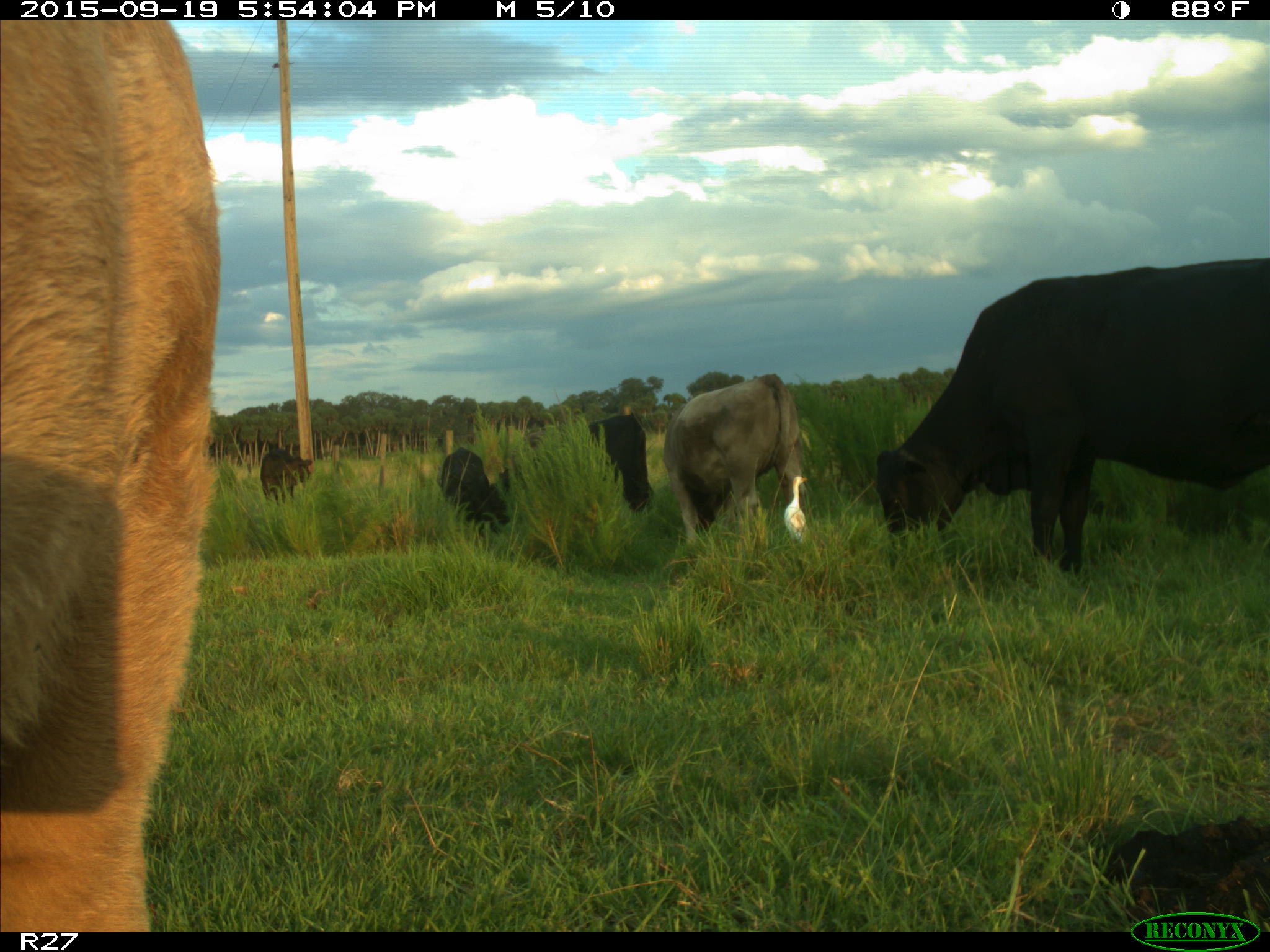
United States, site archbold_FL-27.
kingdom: Animalia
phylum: Chordata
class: Mammalia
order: Artiodactyla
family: Bovidae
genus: Bos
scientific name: Bos taurus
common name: domestic cow